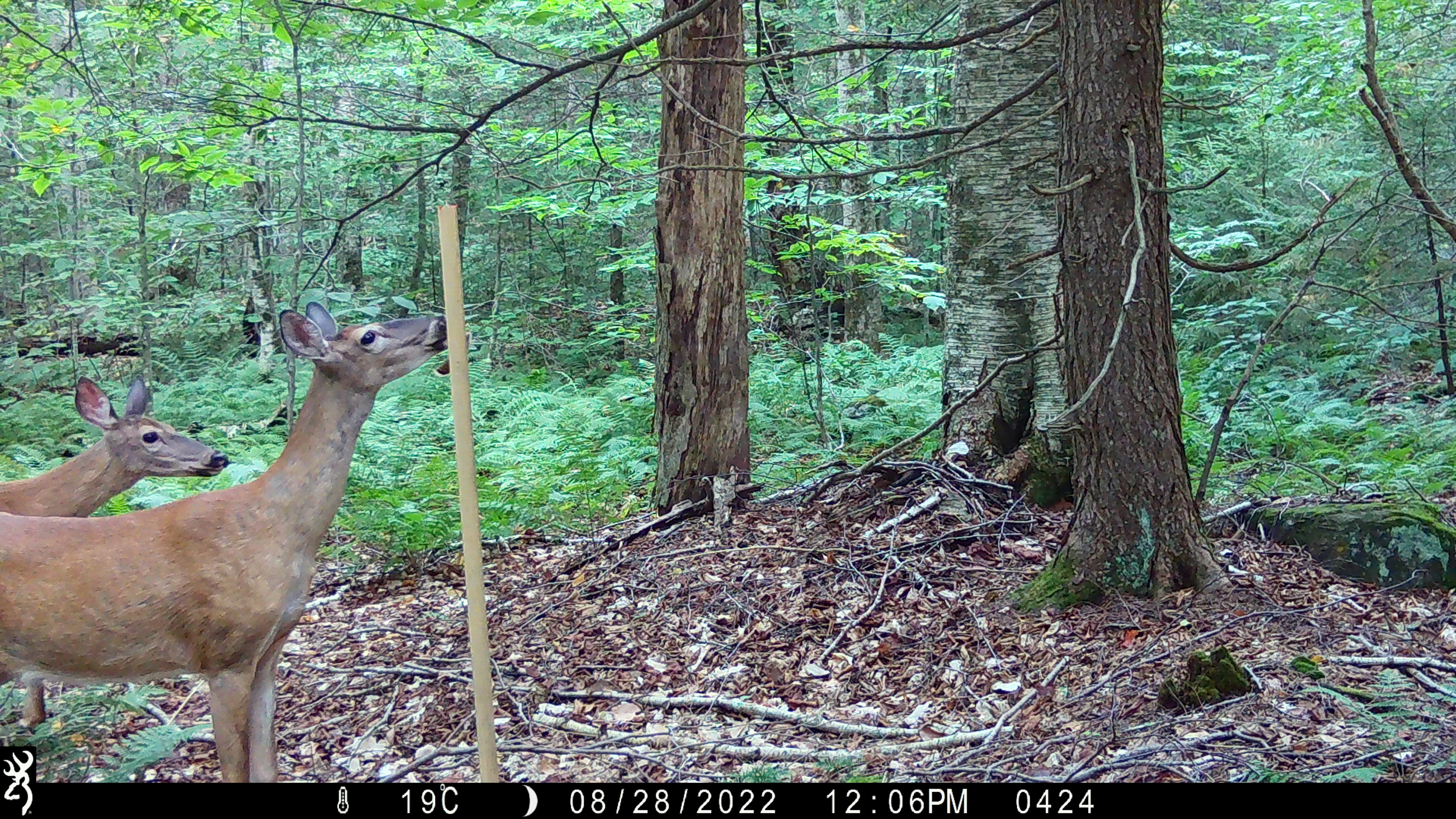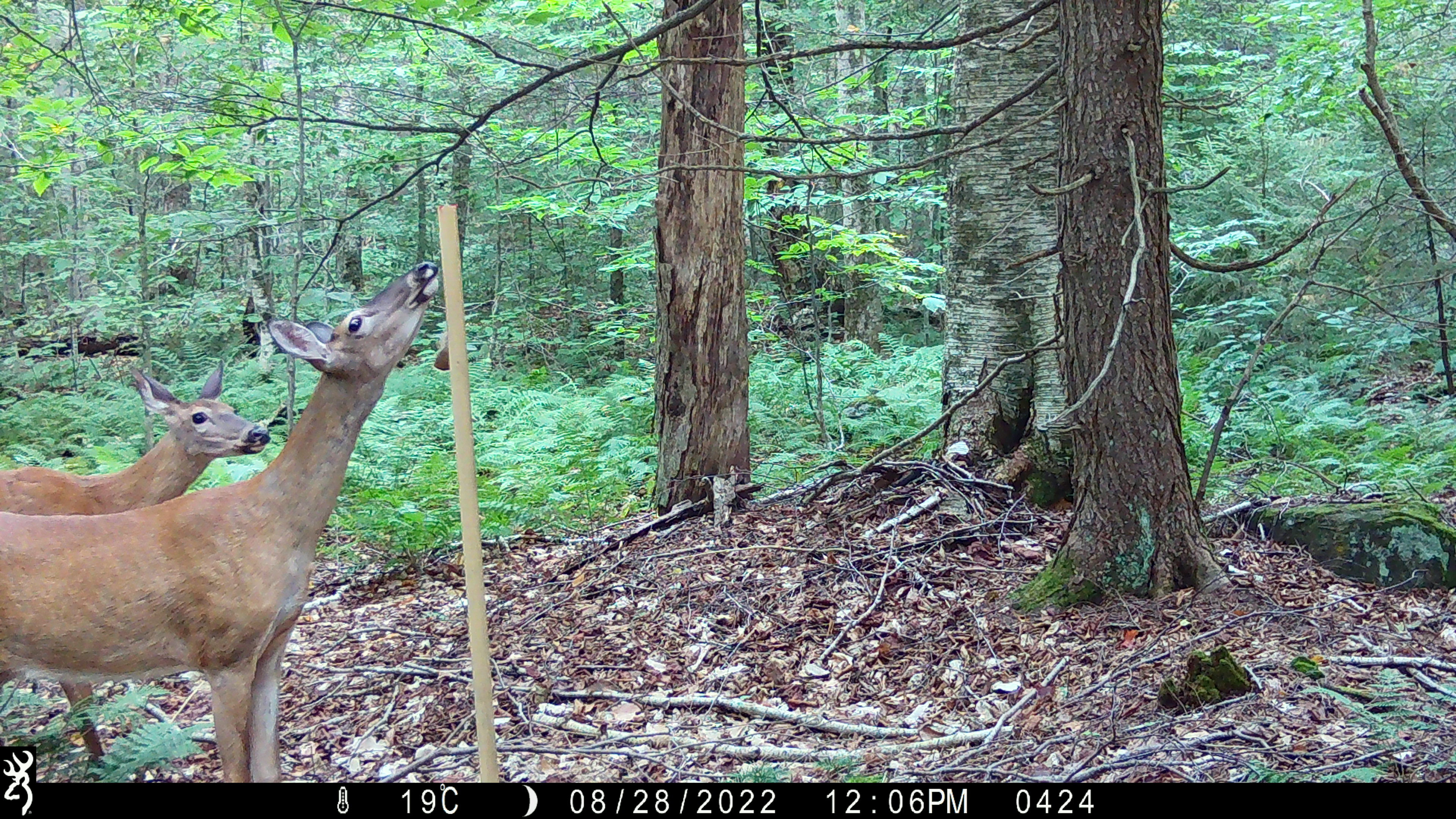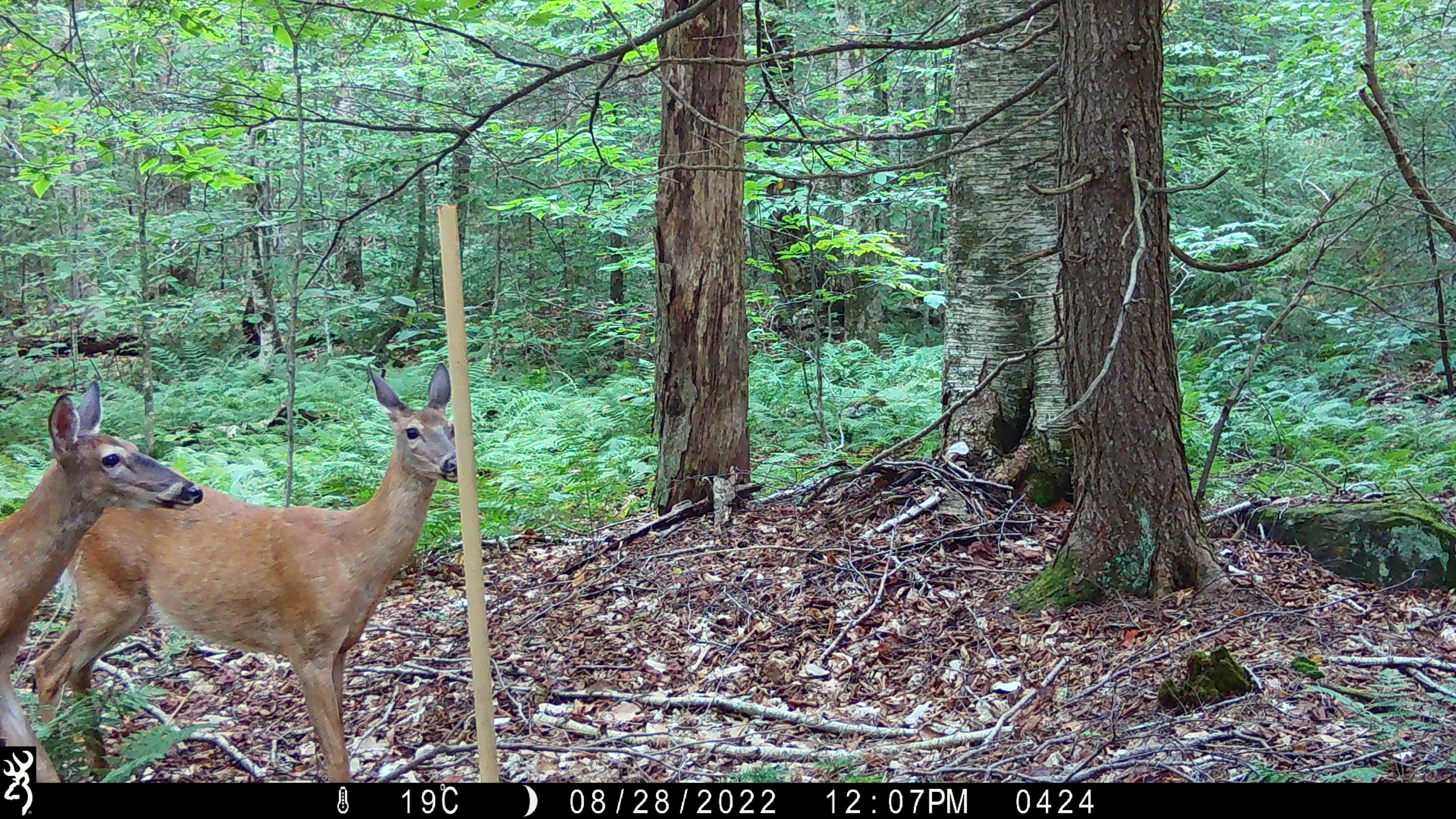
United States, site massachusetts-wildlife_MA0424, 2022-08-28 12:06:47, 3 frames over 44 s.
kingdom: Animalia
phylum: Chordata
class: Mammalia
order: Artiodactyla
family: Cervidae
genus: Odocoileus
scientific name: Odocoileus virginianus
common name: white-tailed deer